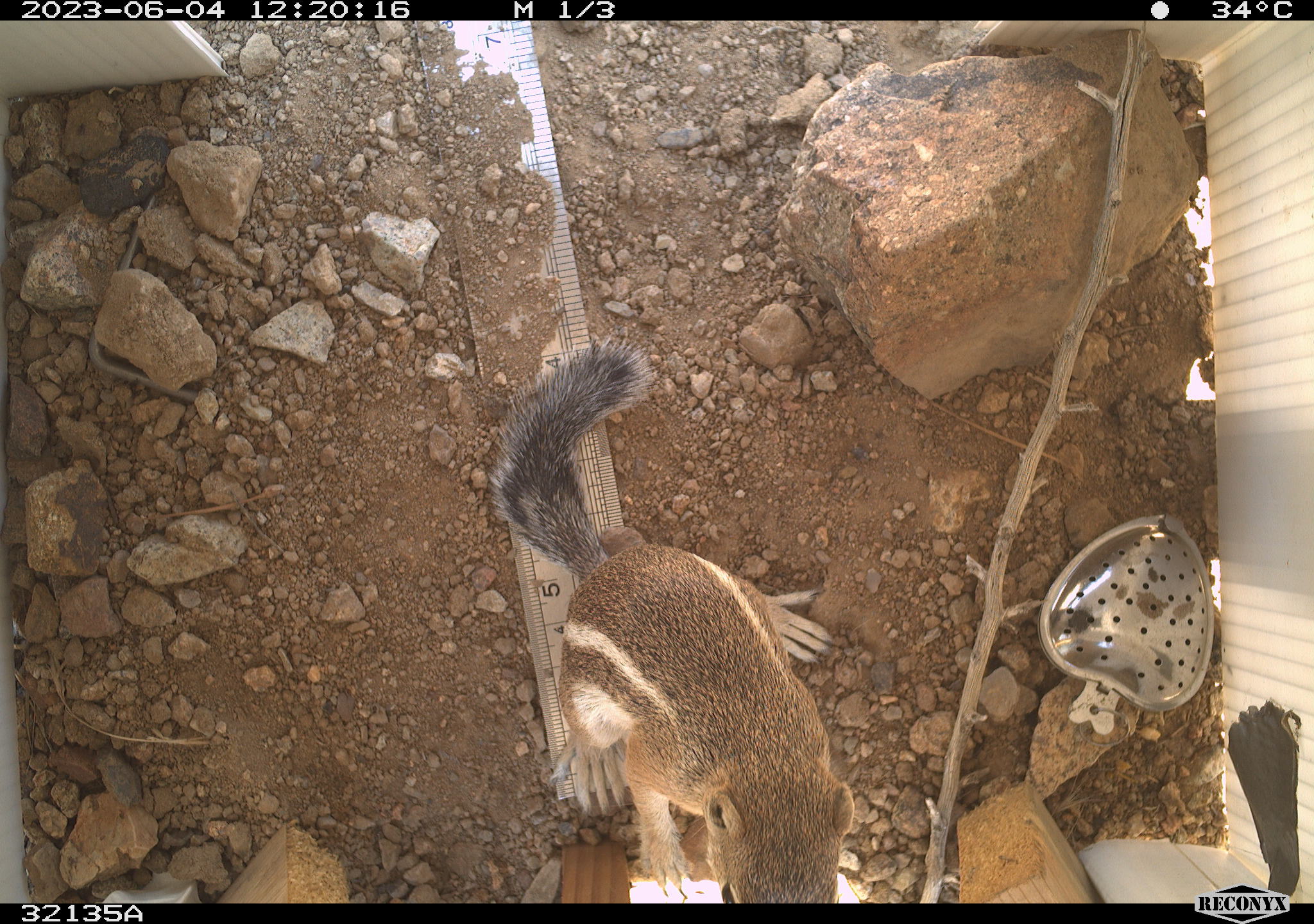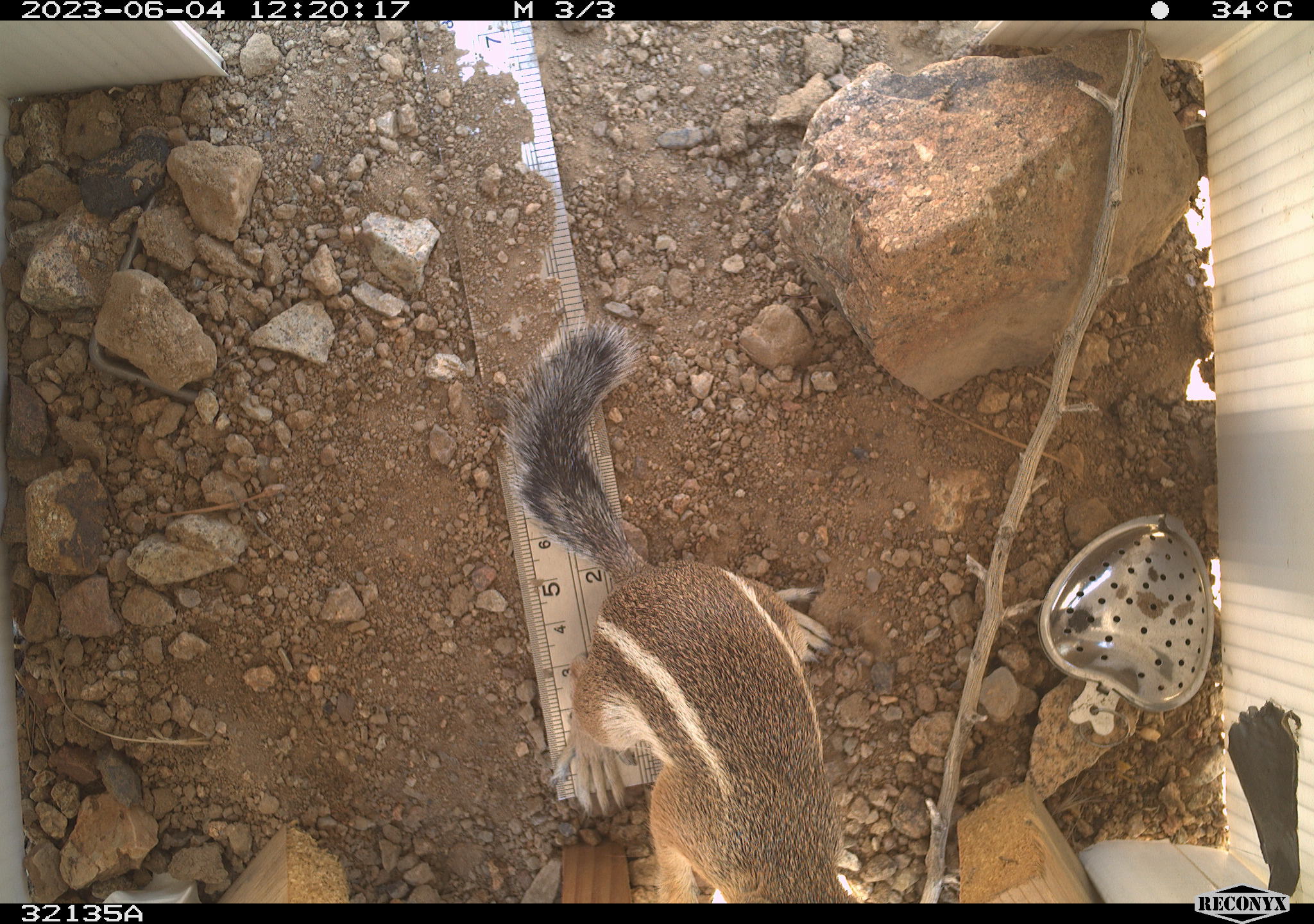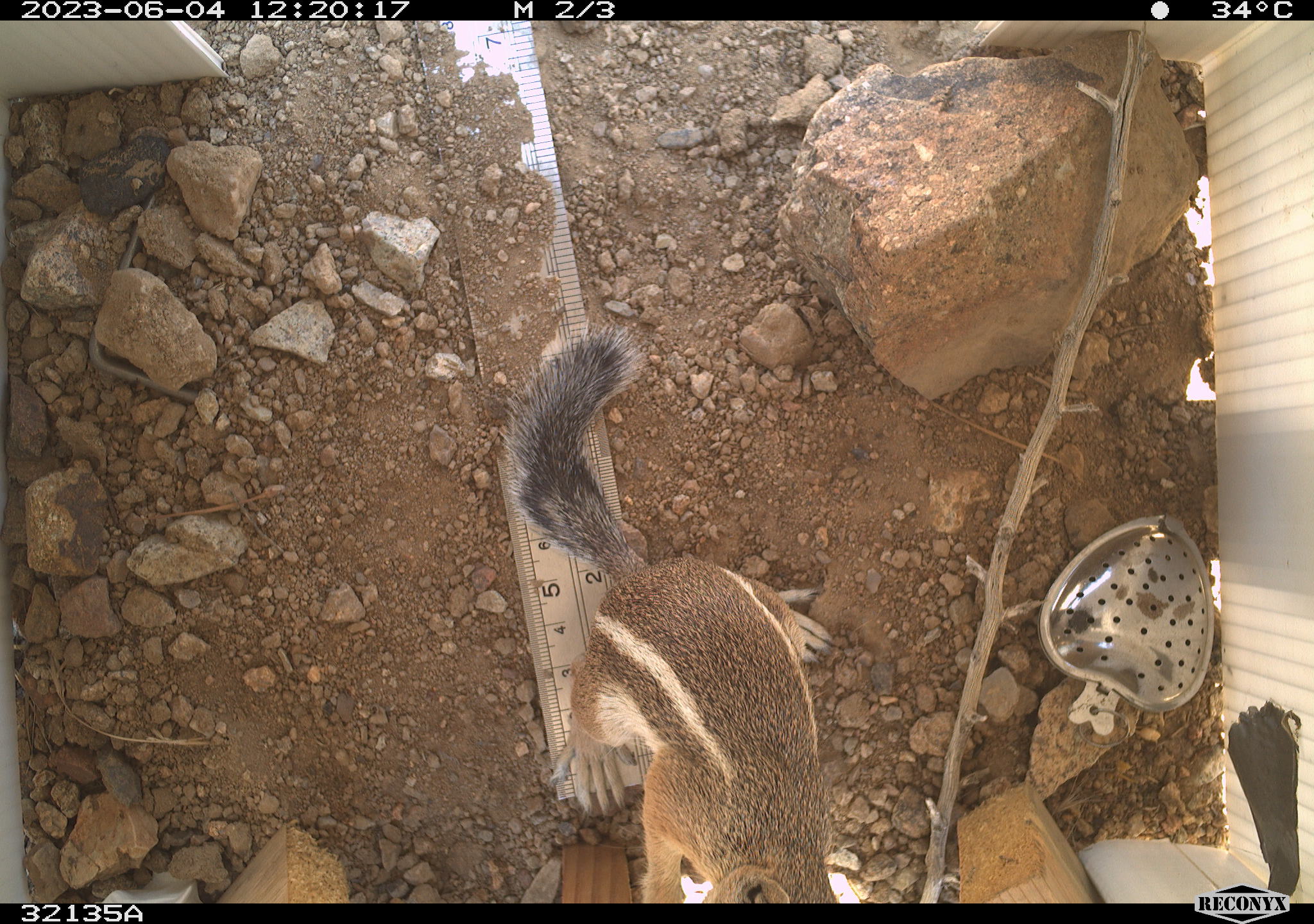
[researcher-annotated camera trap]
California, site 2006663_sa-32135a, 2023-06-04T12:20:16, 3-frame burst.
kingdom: Animalia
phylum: Chordata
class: Mammalia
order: Rodentia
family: Sciuridae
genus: Ammospermophilus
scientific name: Ammospermophilus leucurus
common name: white-tailed antelope squirrel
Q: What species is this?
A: White-tailed antelope squirrel (Ammospermophilus leucurus).